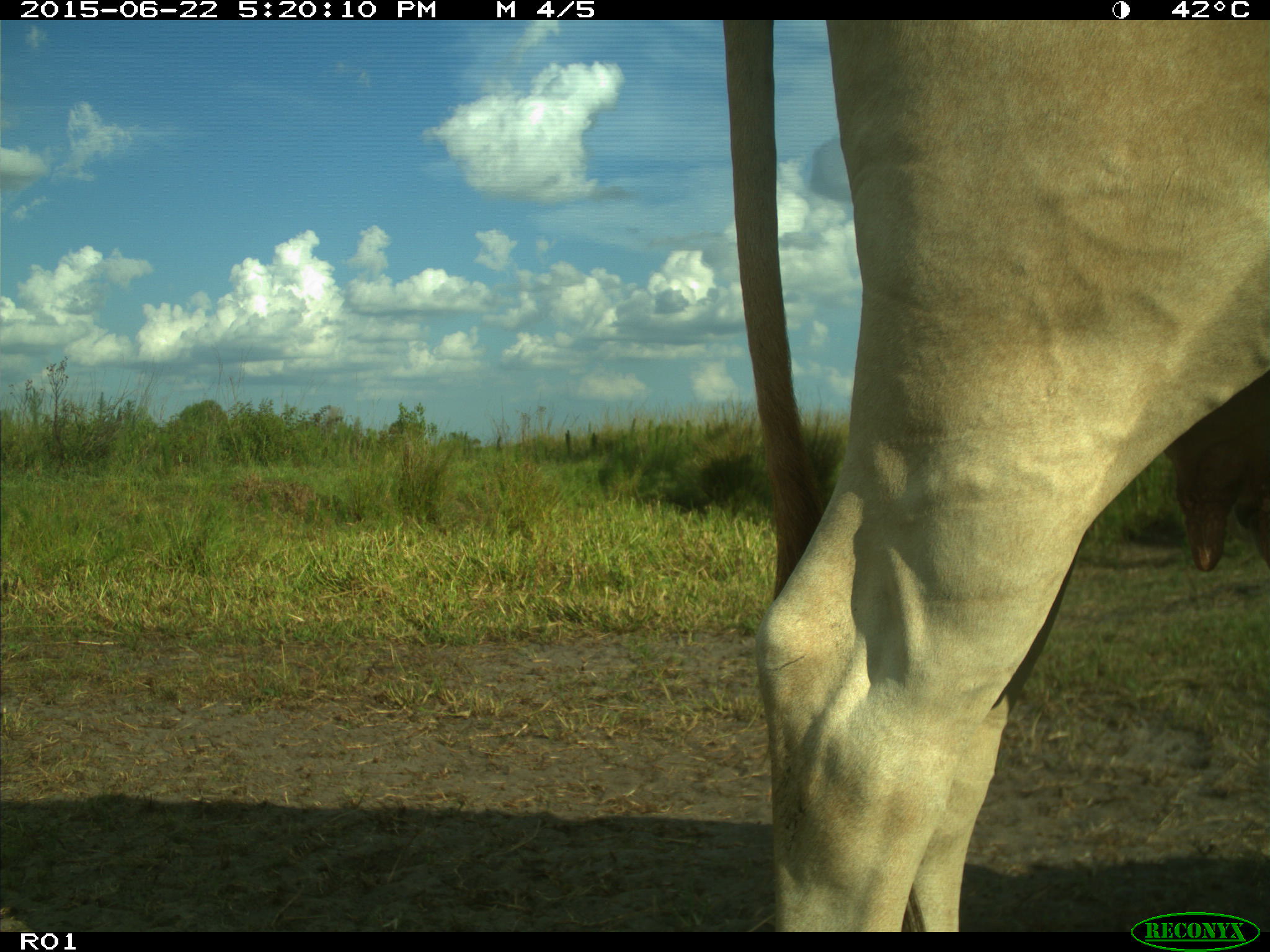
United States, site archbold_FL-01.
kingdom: Animalia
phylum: Chordata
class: Mammalia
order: Artiodactyla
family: Bovidae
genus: Bos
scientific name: Bos taurus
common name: domestic cow